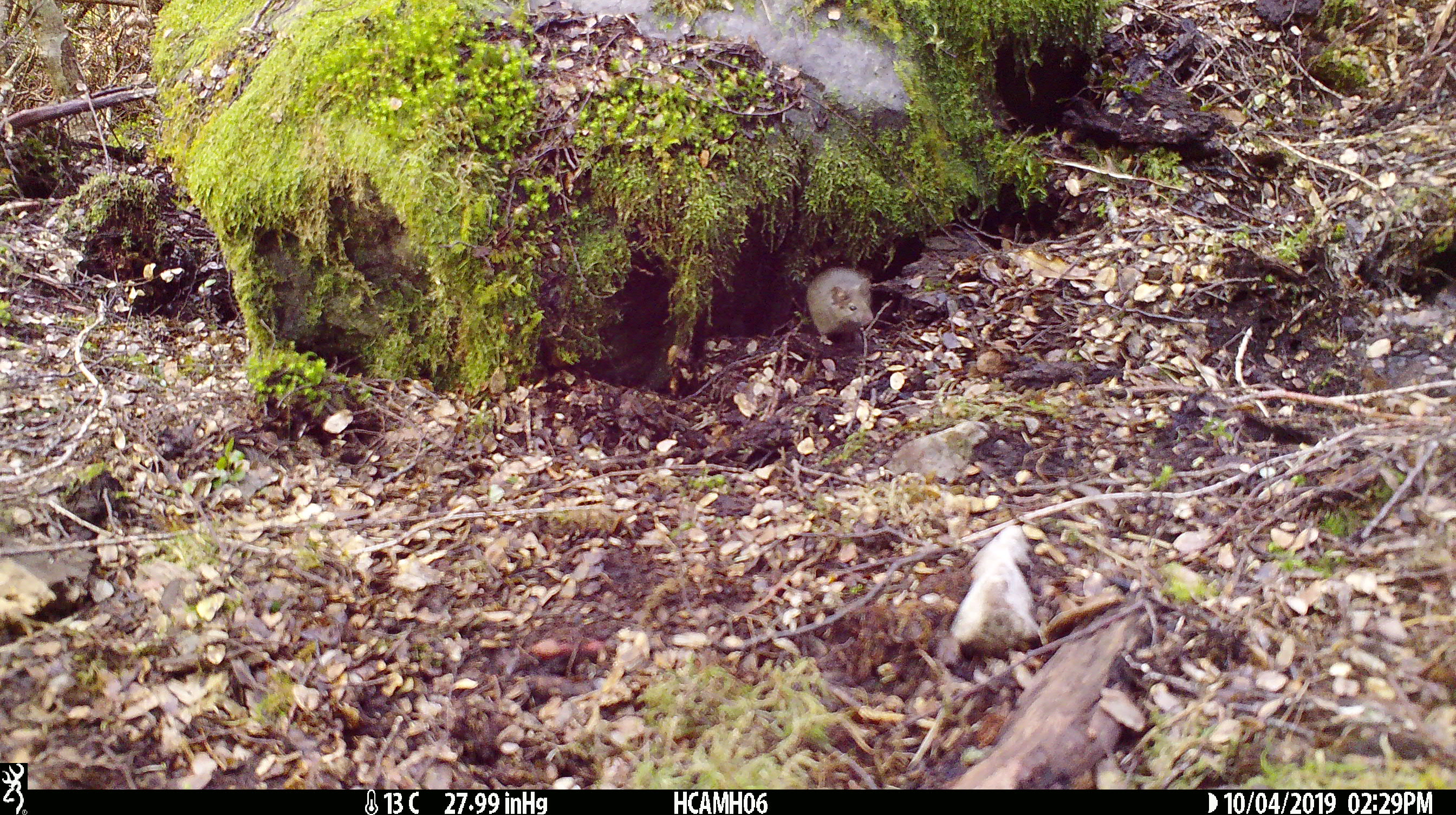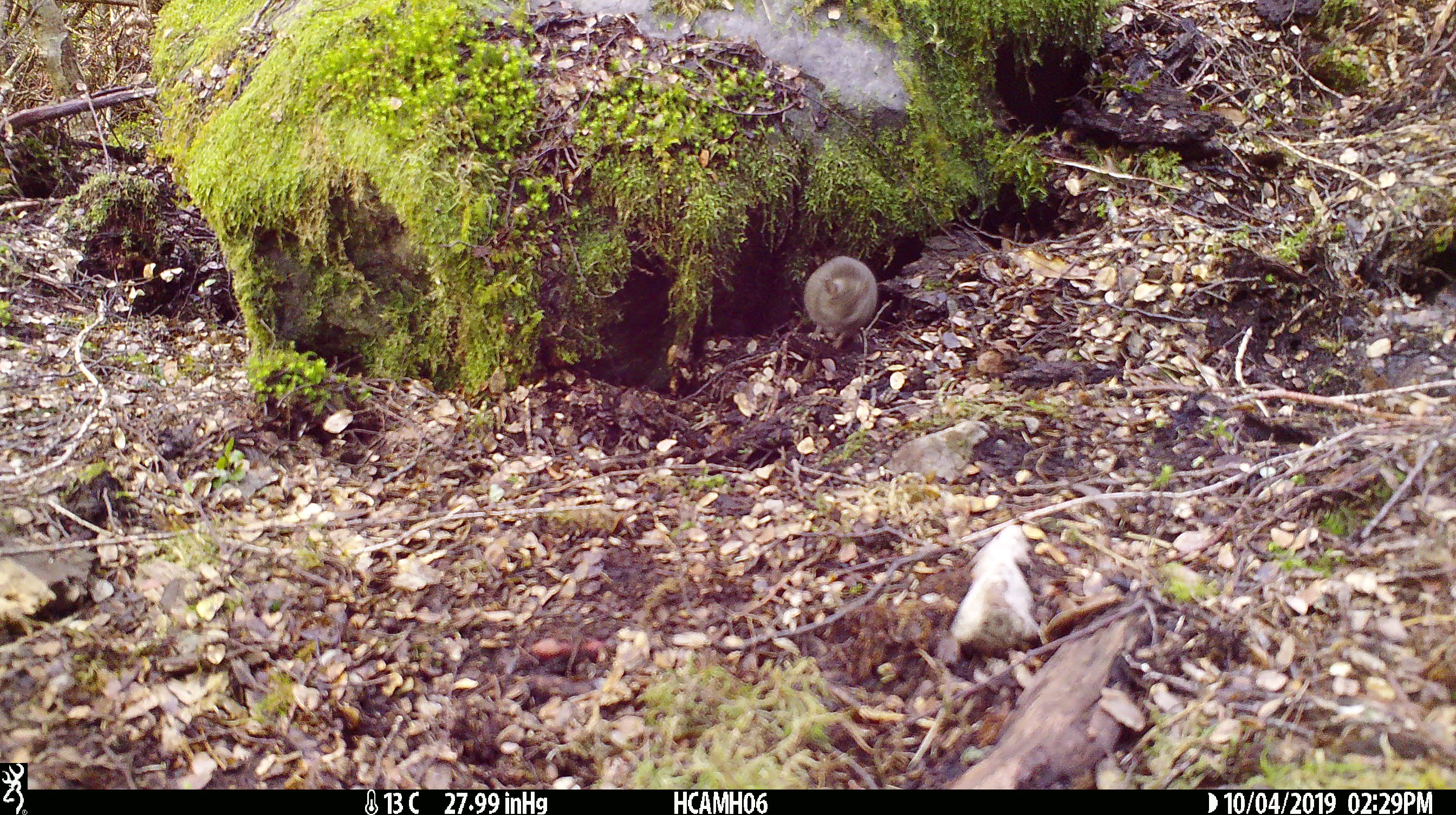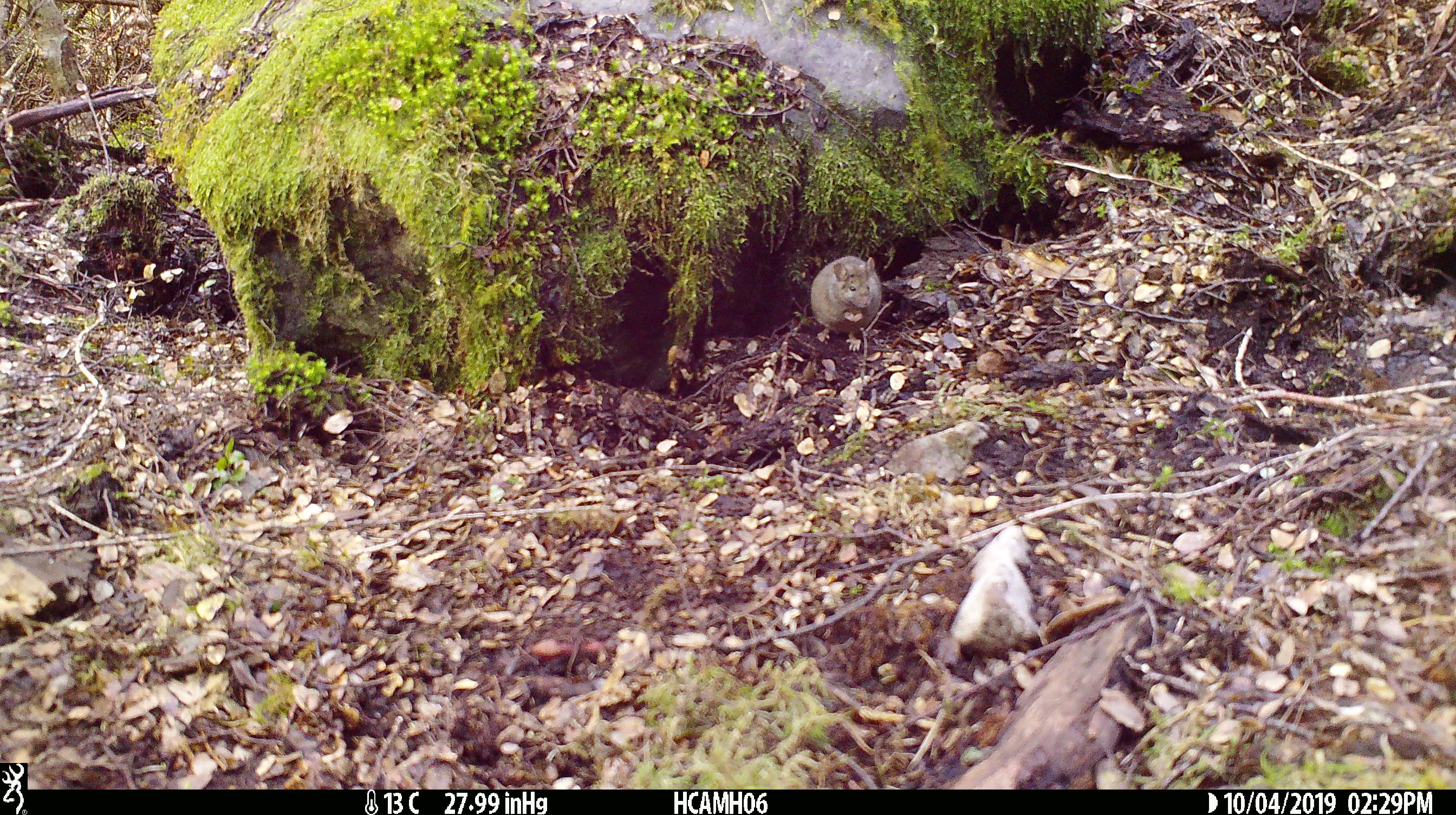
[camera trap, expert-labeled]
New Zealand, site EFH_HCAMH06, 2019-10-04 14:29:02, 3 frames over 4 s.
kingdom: Animalia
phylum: Chordata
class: Mammalia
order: Rodentia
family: Muridae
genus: Mus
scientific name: Mus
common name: mouse